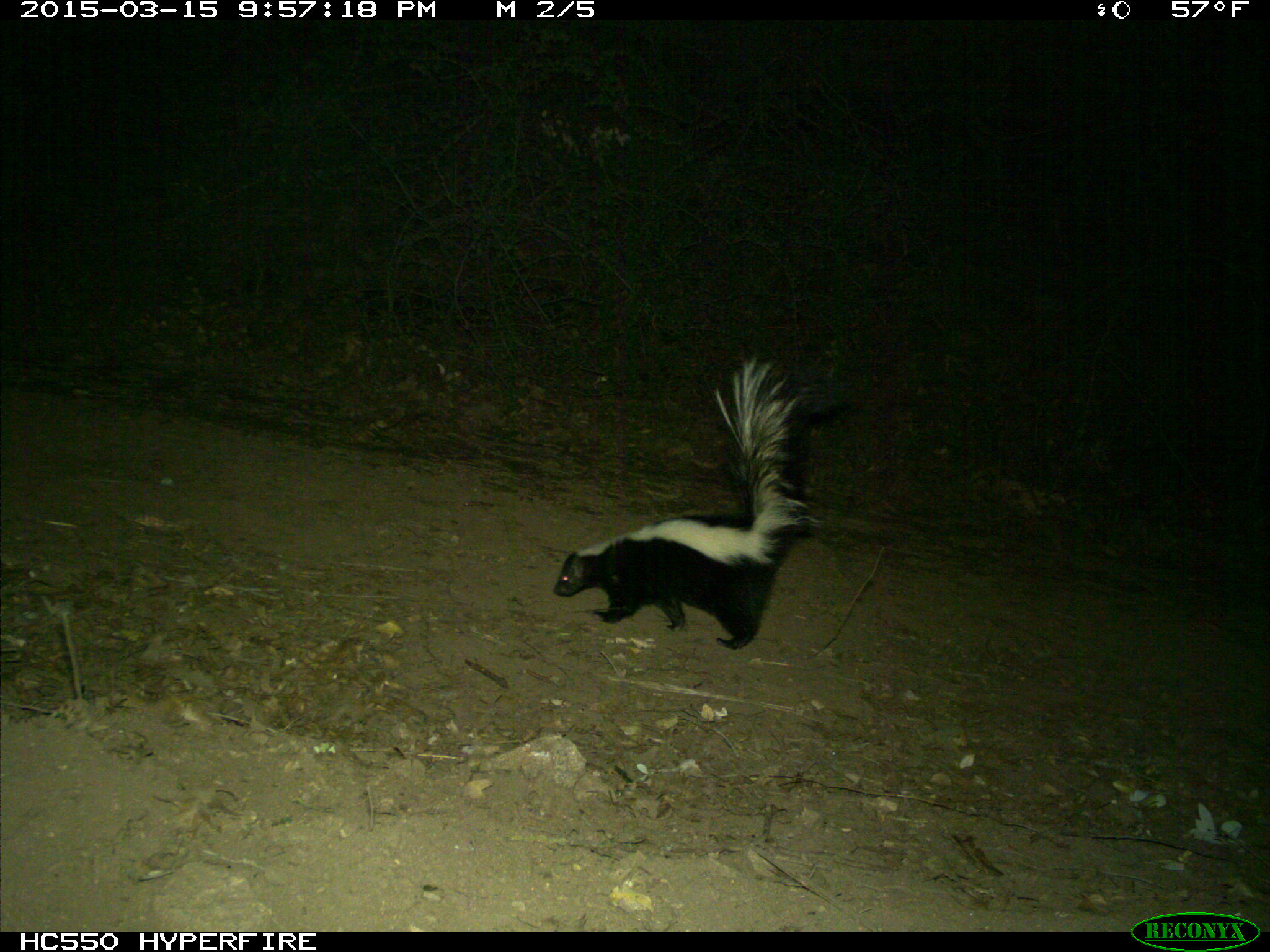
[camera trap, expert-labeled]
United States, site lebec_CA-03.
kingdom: Animalia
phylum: Chordata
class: Mammalia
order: Carnivora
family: Mephitidae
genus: Mephitis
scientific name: Mephitis mephitis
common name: striped skunk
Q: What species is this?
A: Mephitis mephitis (striped skunk).